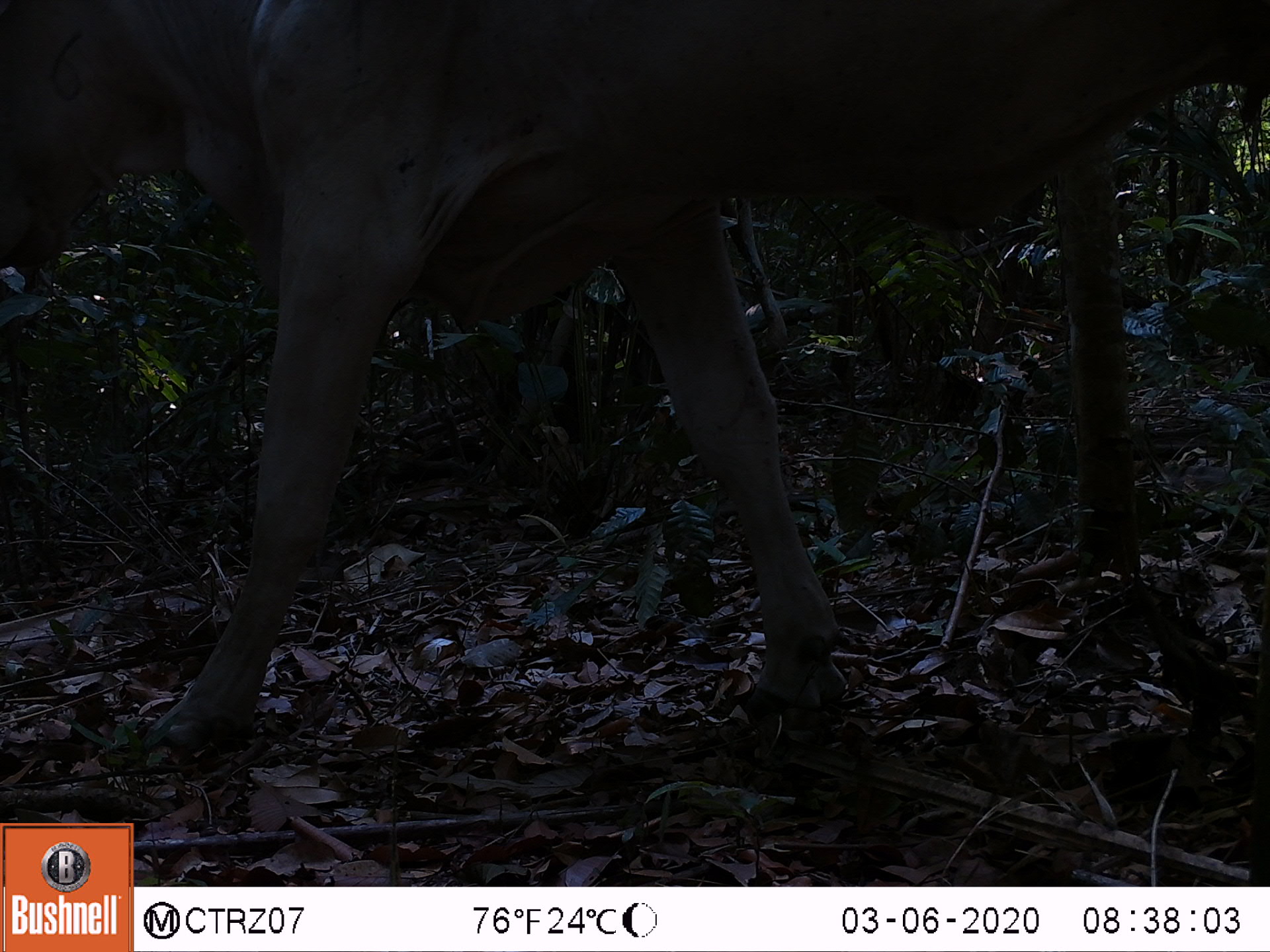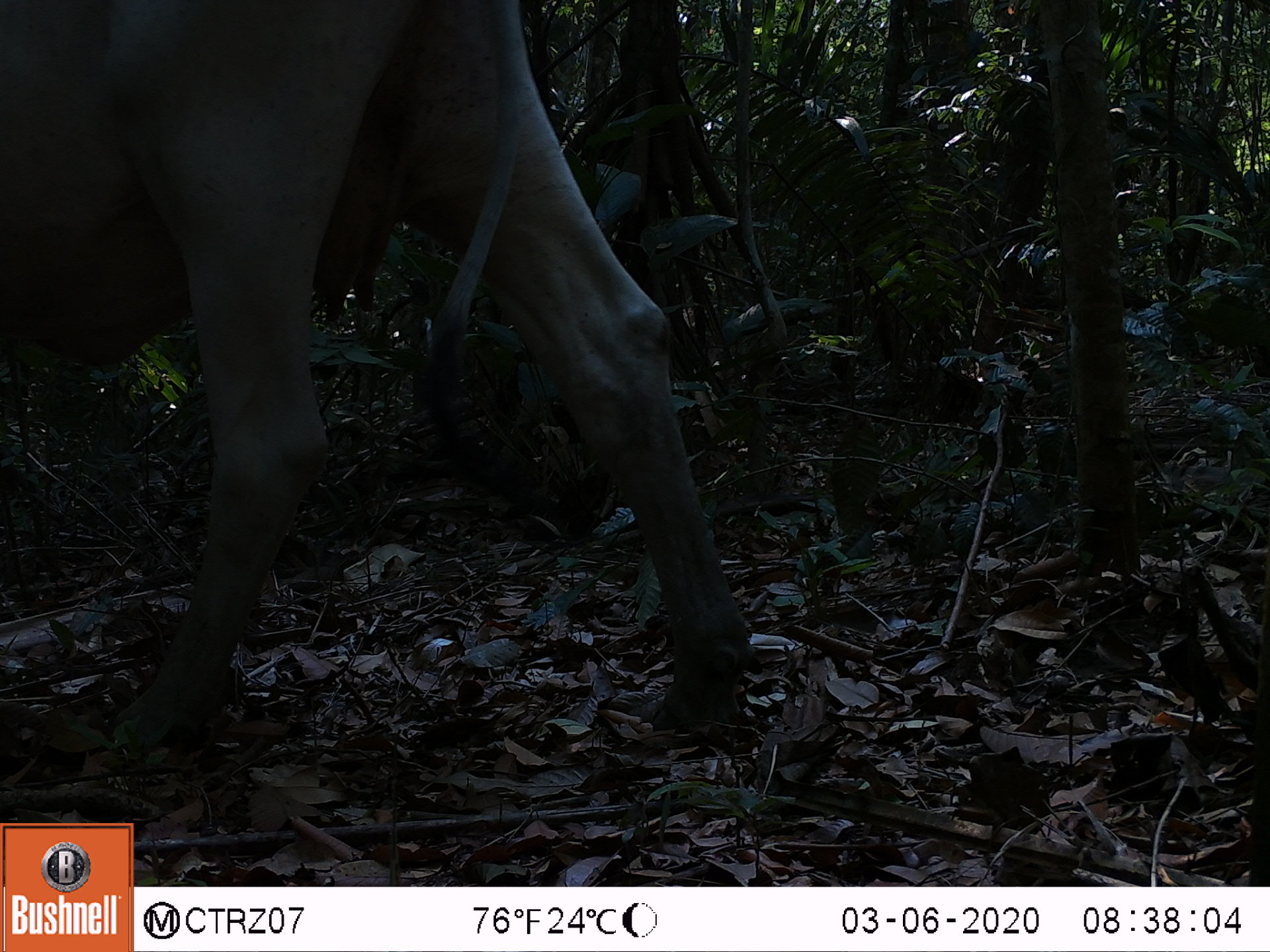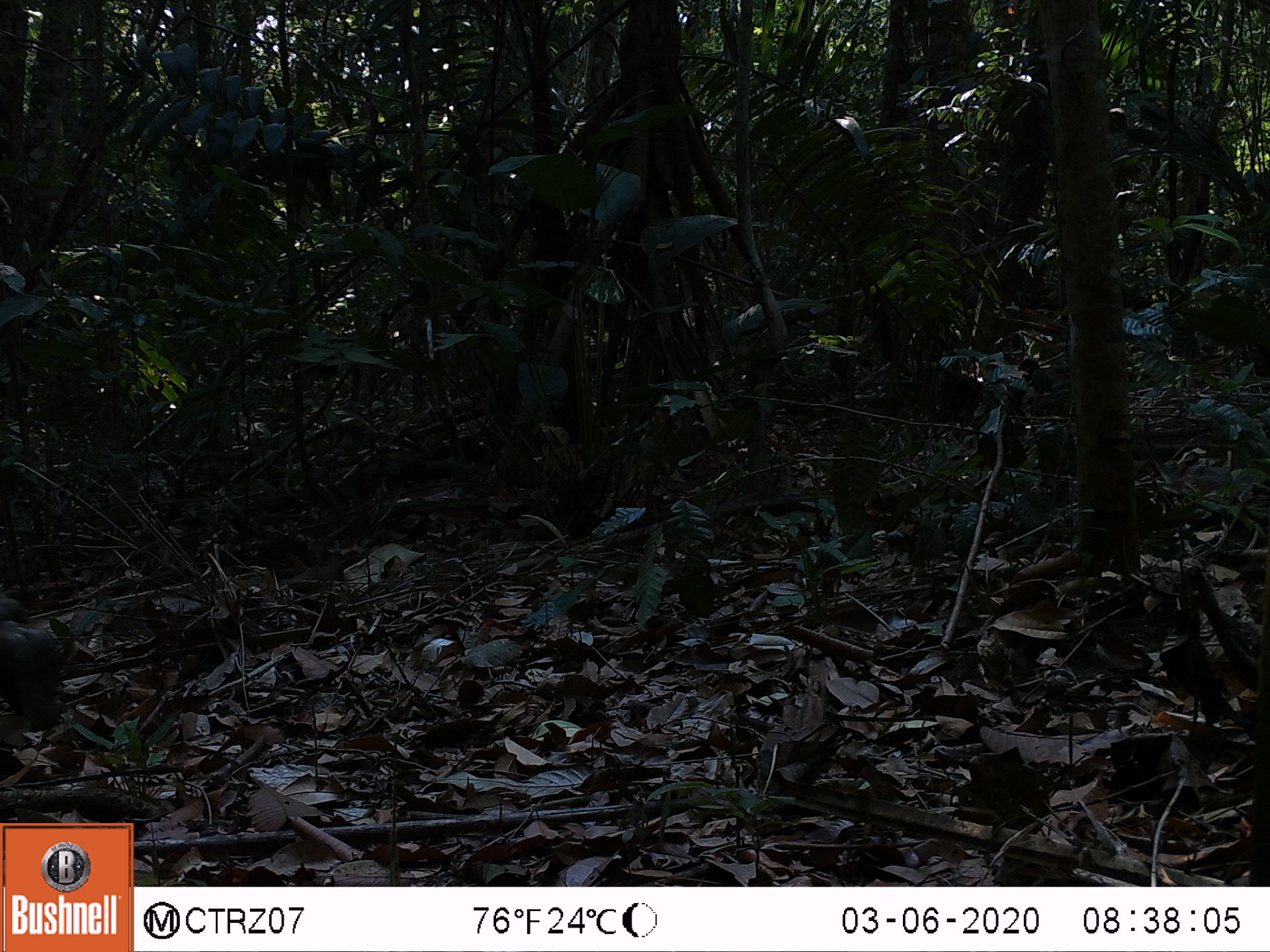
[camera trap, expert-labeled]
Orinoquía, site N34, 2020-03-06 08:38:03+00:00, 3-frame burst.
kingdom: Animalia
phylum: Chordata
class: Mammalia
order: Artiodactyla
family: Bovidae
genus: Bos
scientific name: Bos taurus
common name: cow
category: cattle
Cattle (cow) (Bos taurus).